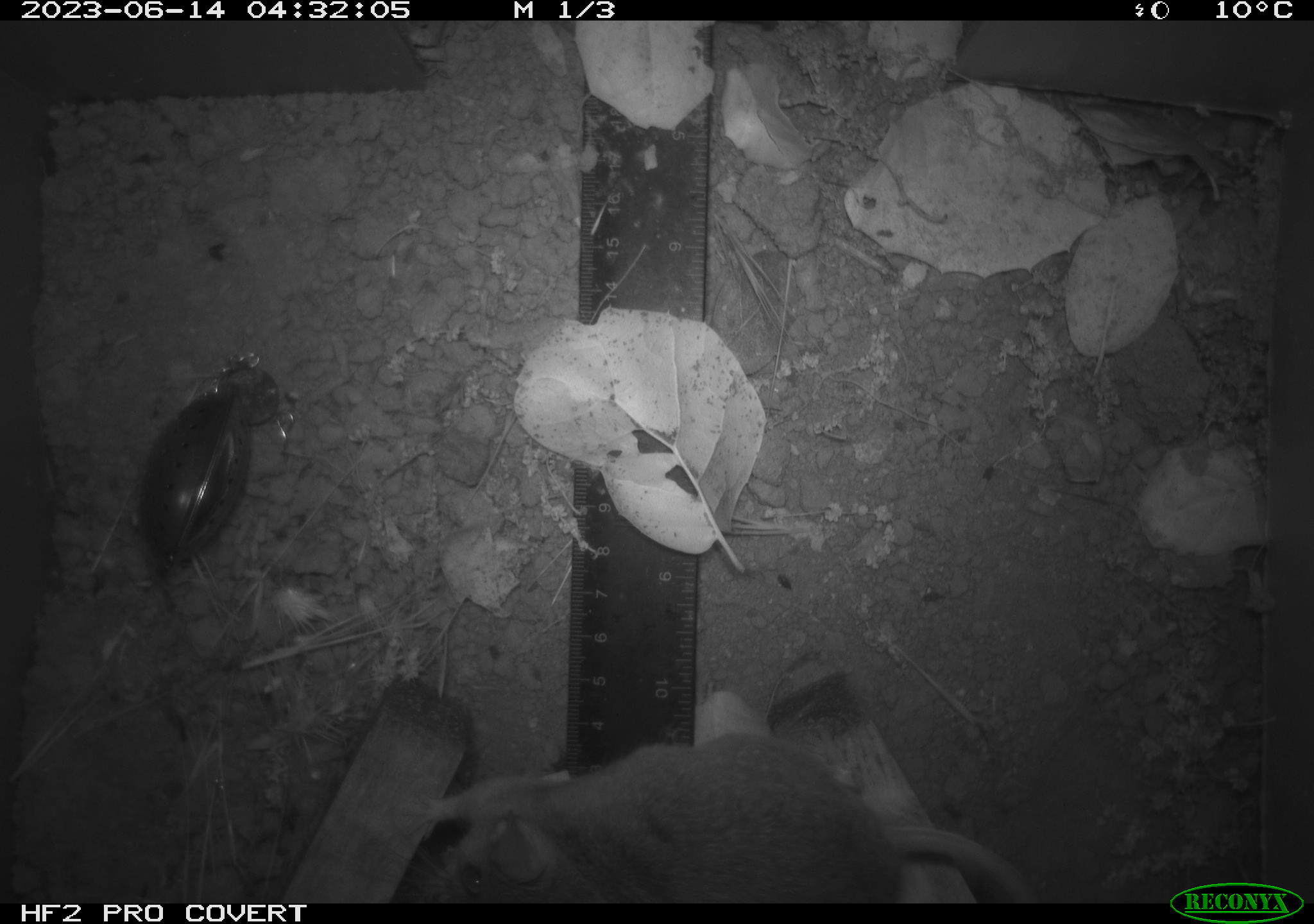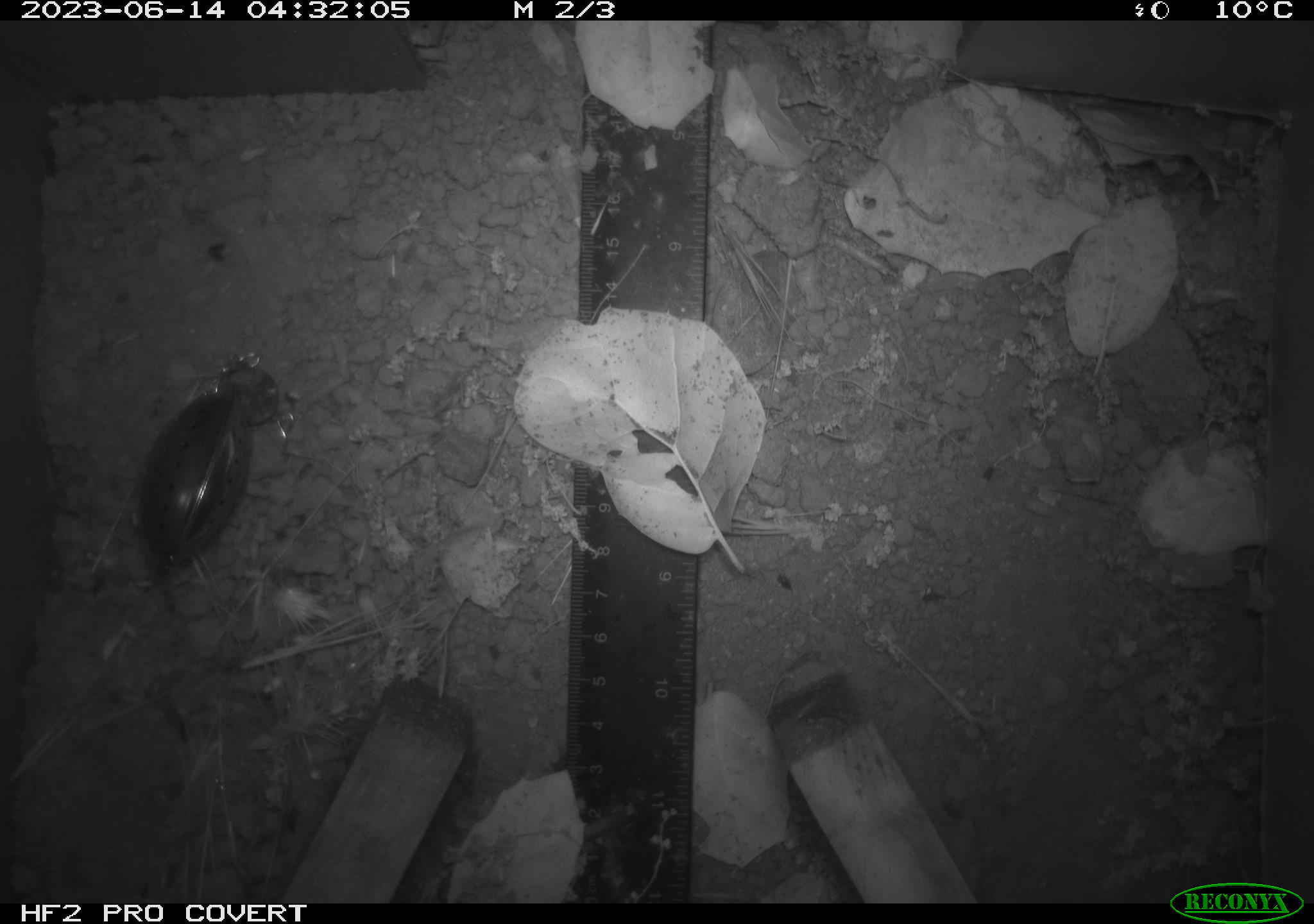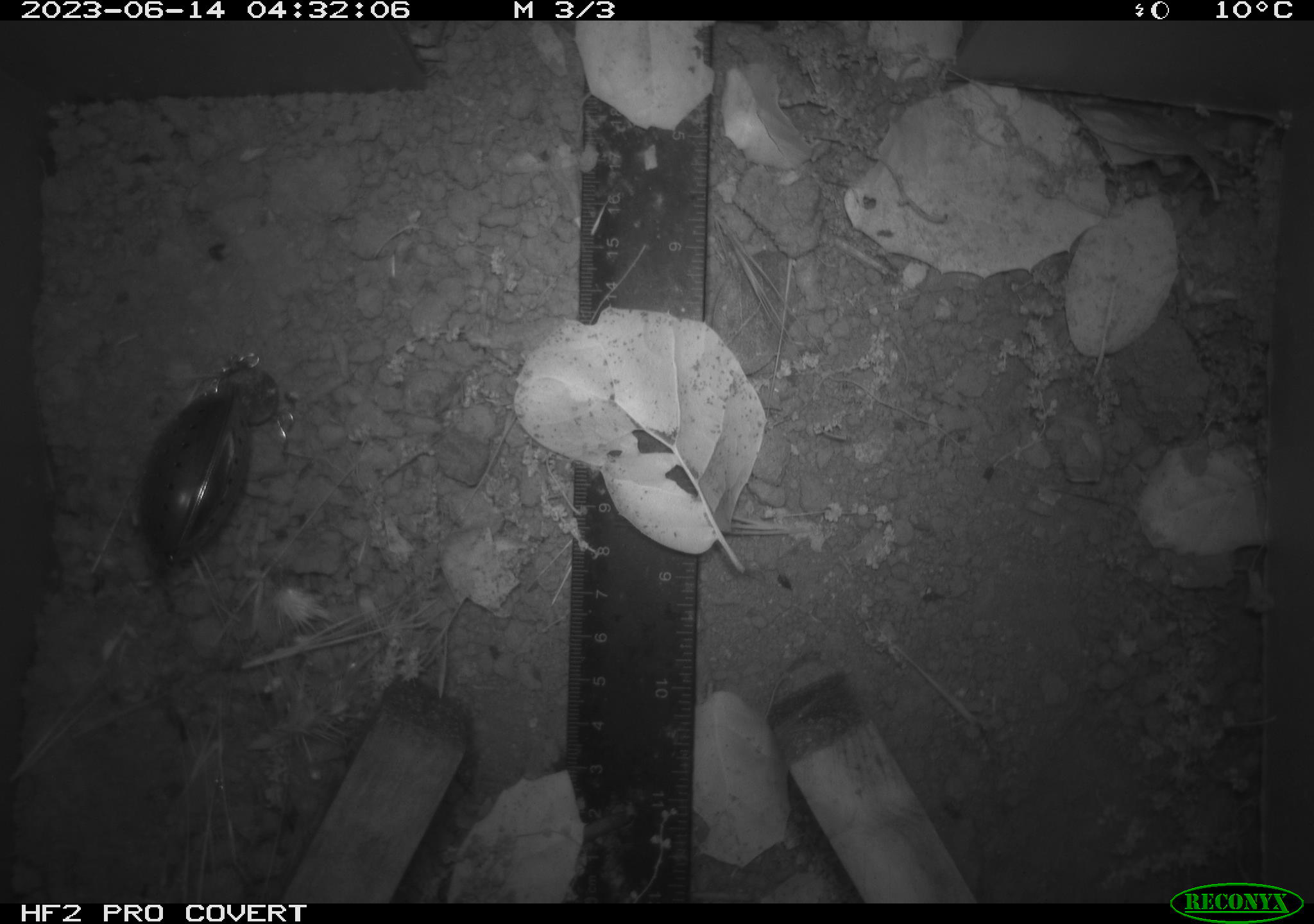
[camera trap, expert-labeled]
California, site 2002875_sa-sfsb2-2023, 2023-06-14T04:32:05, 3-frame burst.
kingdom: Animalia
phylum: Chordata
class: Mammalia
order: Rodentia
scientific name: Rodentia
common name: mouse species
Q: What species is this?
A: Mouse species (Rodentia).